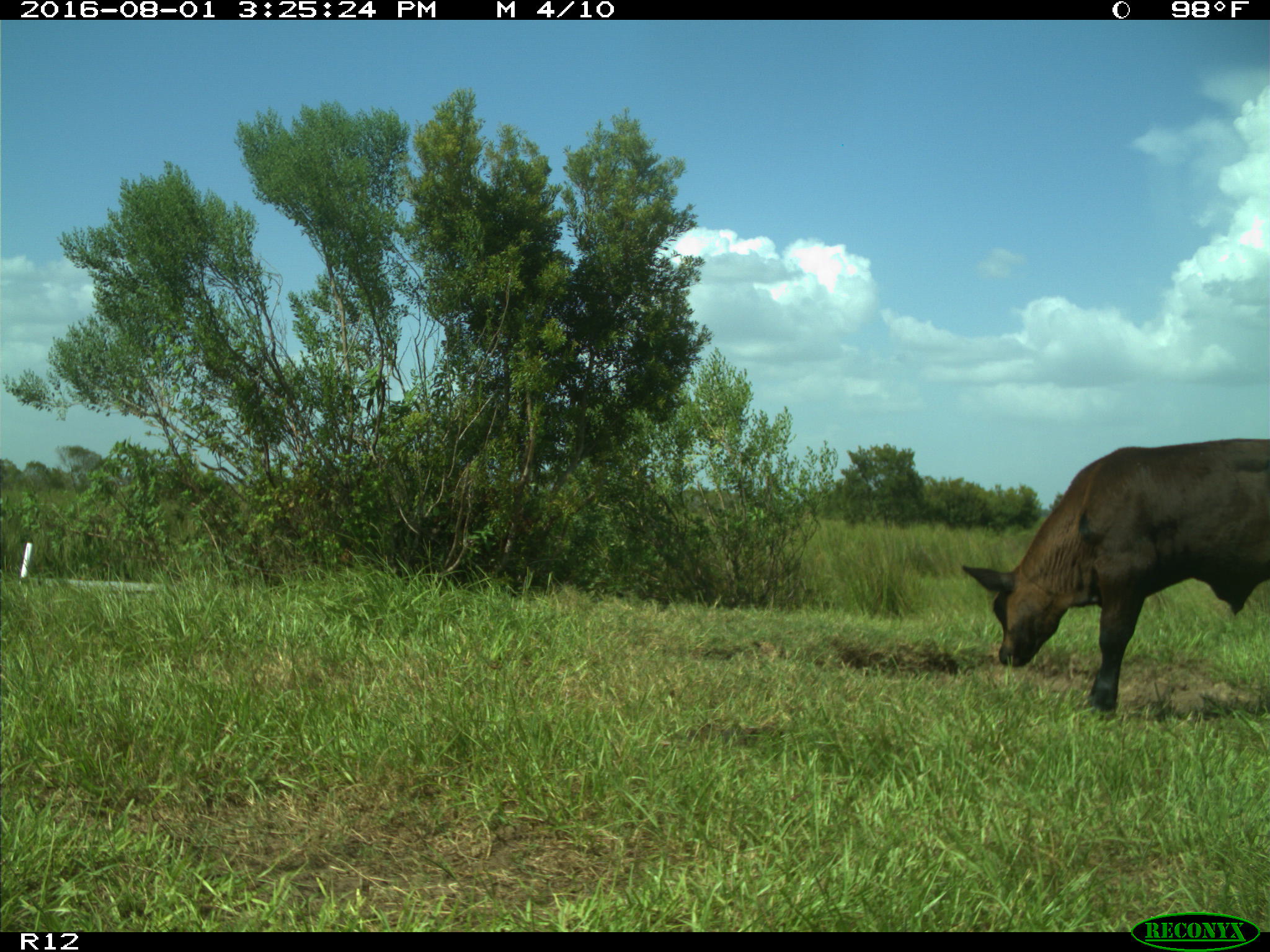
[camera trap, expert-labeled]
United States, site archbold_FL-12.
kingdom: Animalia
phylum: Chordata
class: Mammalia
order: Artiodactyla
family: Bovidae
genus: Bos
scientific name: Bos taurus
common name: domestic cow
Bos taurus (domestic cow).